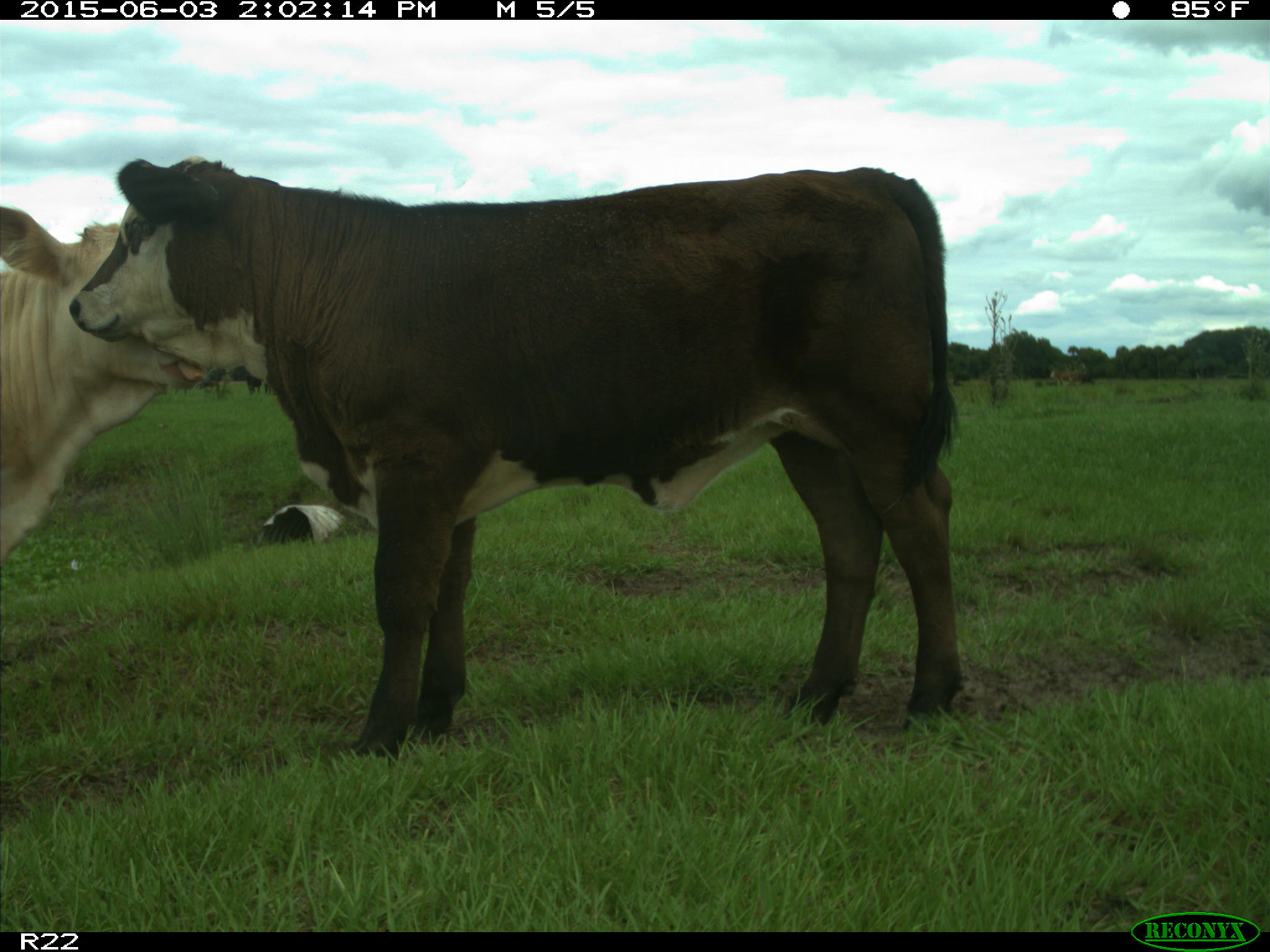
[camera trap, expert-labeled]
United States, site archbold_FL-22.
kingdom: Animalia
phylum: Chordata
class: Mammalia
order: Artiodactyla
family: Bovidae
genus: Bos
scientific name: Bos taurus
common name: domestic cow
Bos taurus (domestic cow).